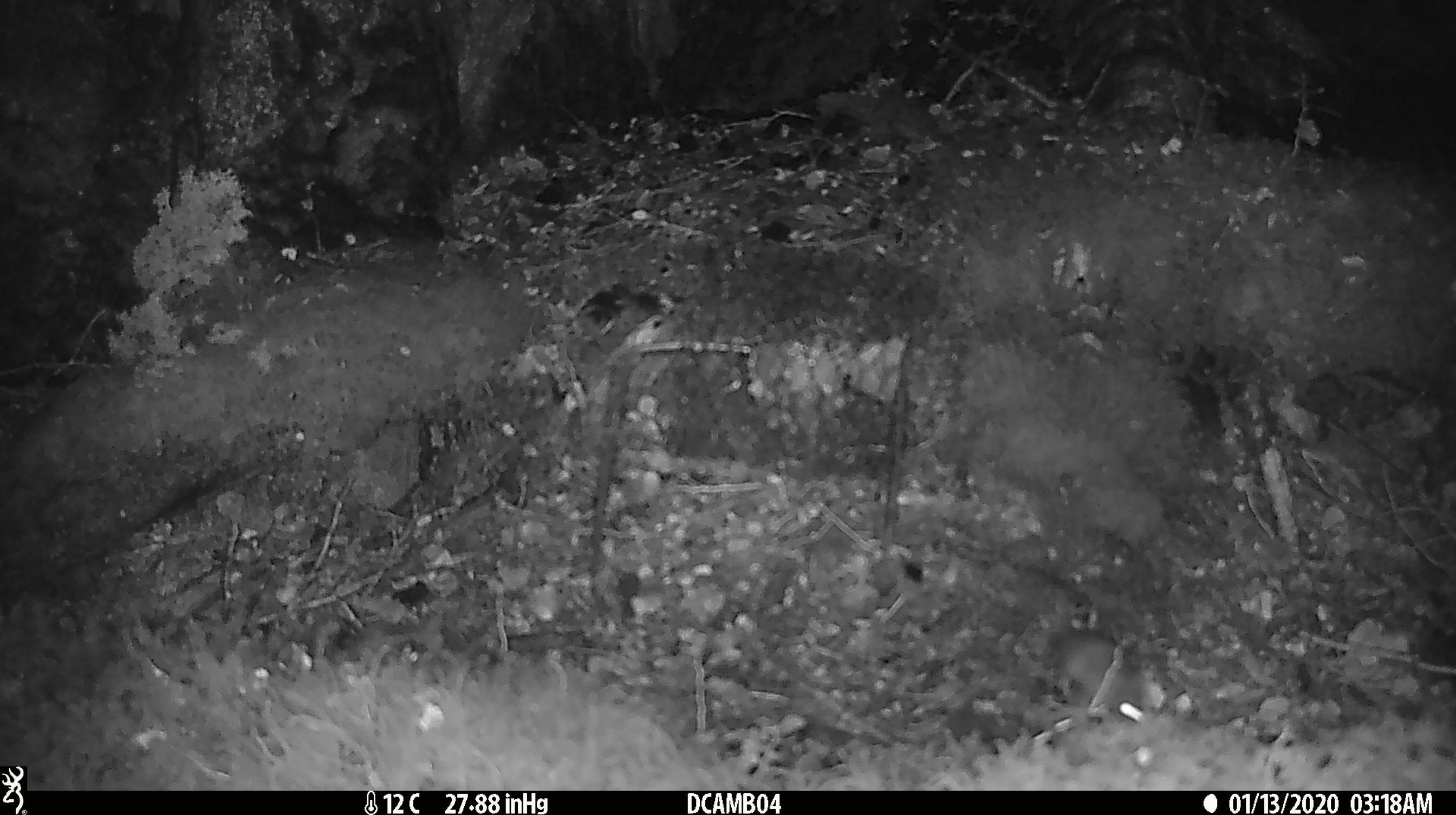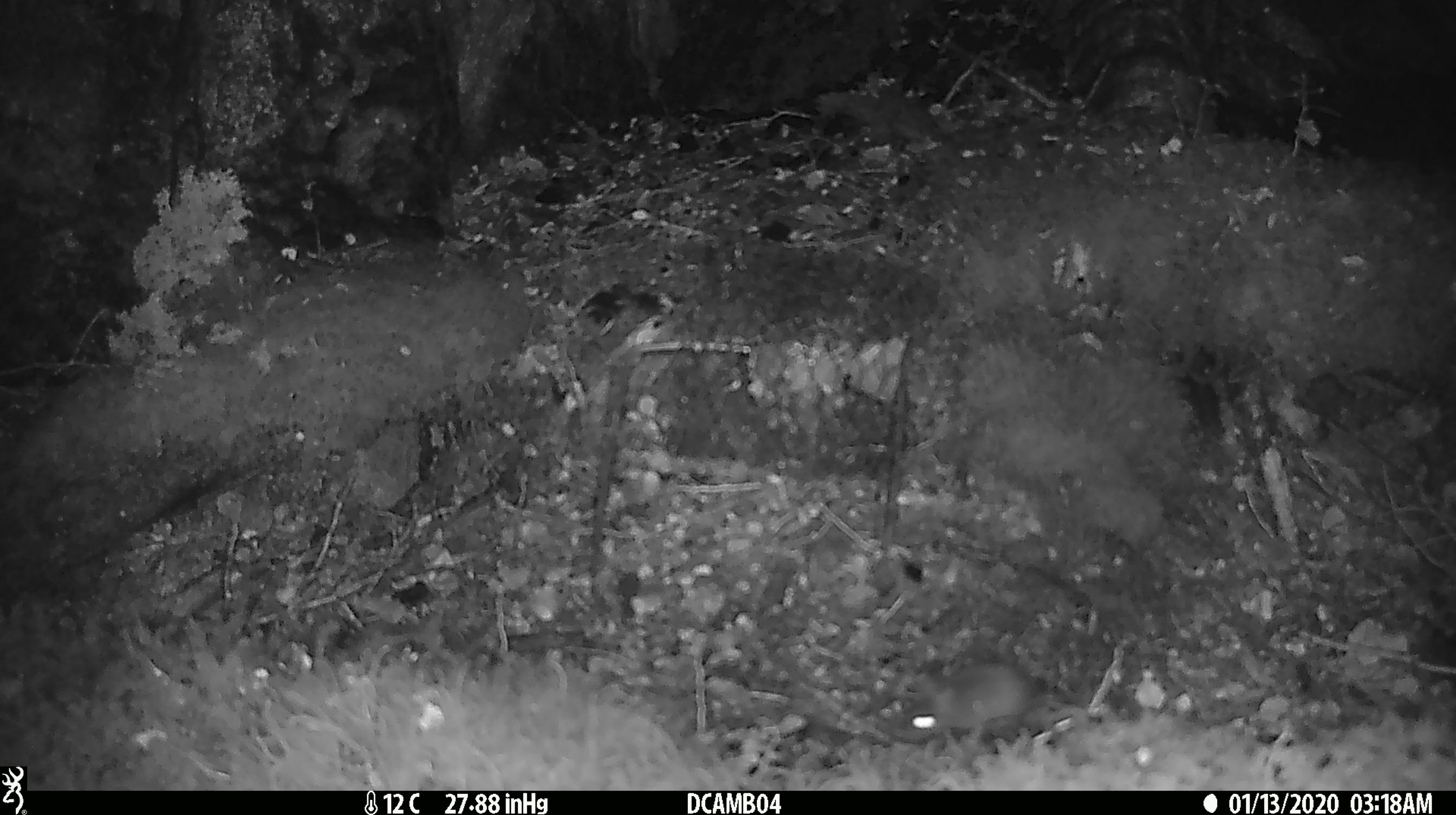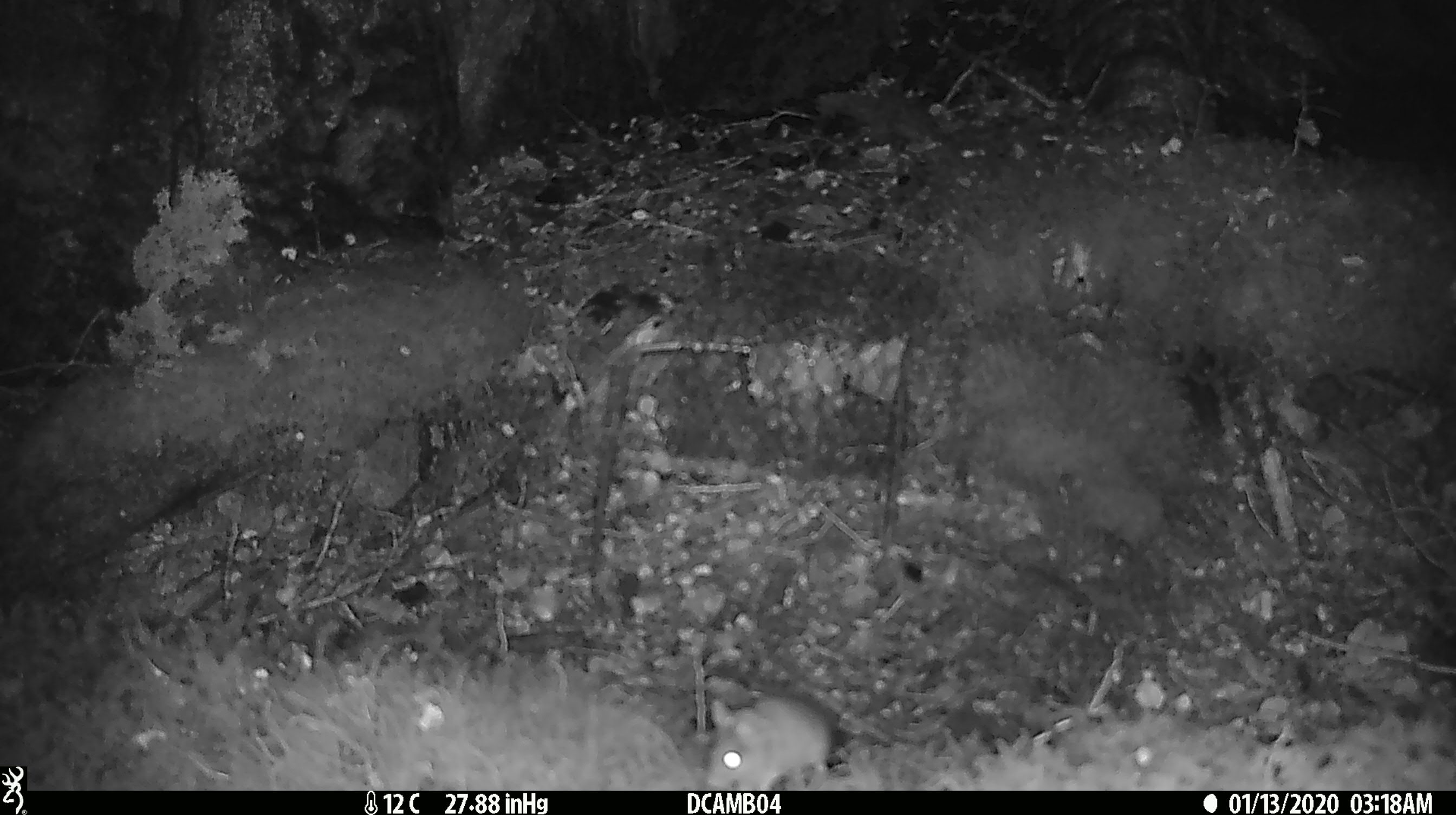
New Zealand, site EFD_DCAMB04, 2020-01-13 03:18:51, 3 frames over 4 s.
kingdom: Animalia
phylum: Chordata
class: Mammalia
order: Rodentia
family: Muridae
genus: Mus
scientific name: Mus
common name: mouse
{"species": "mouse (Mus)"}